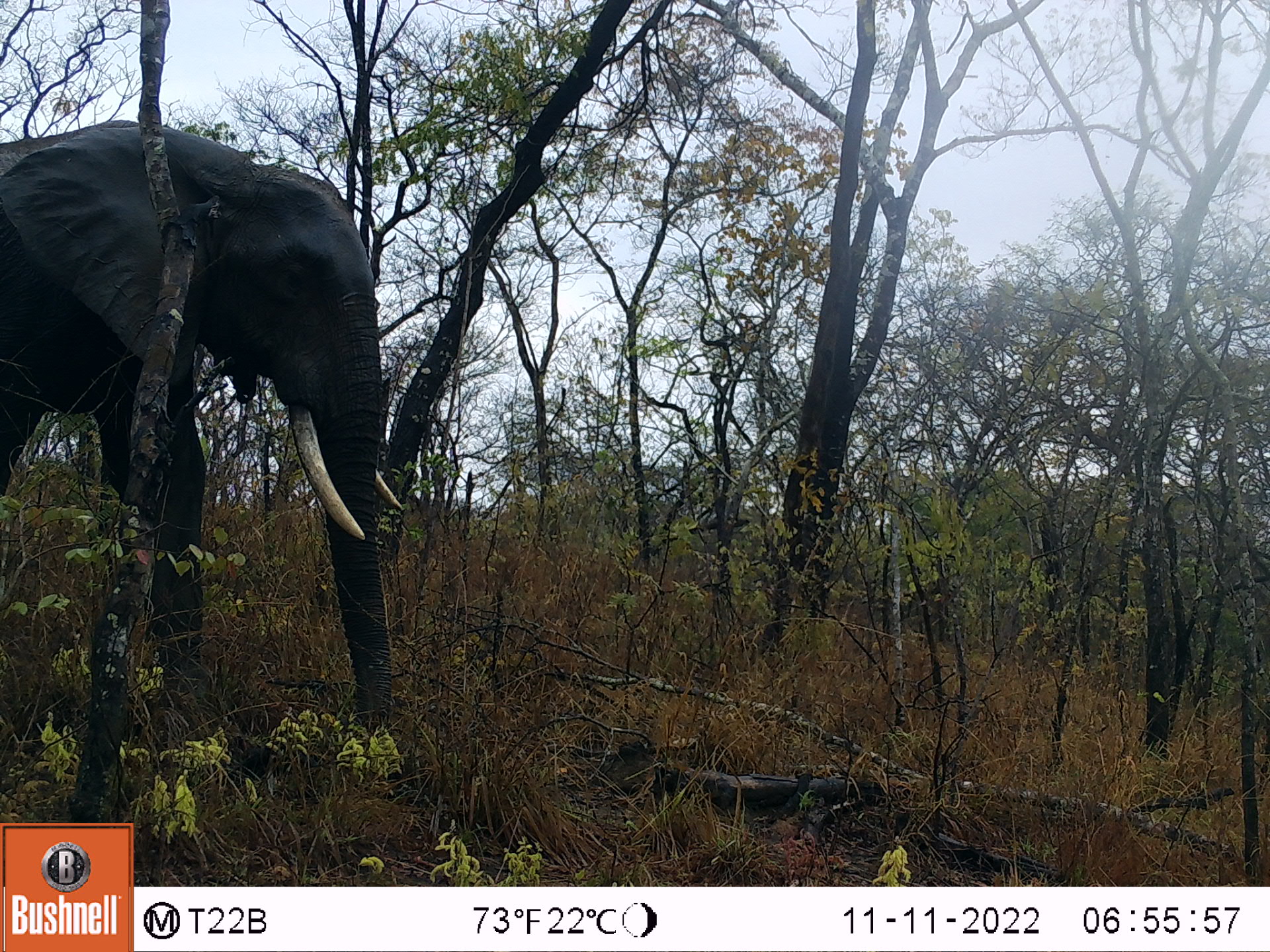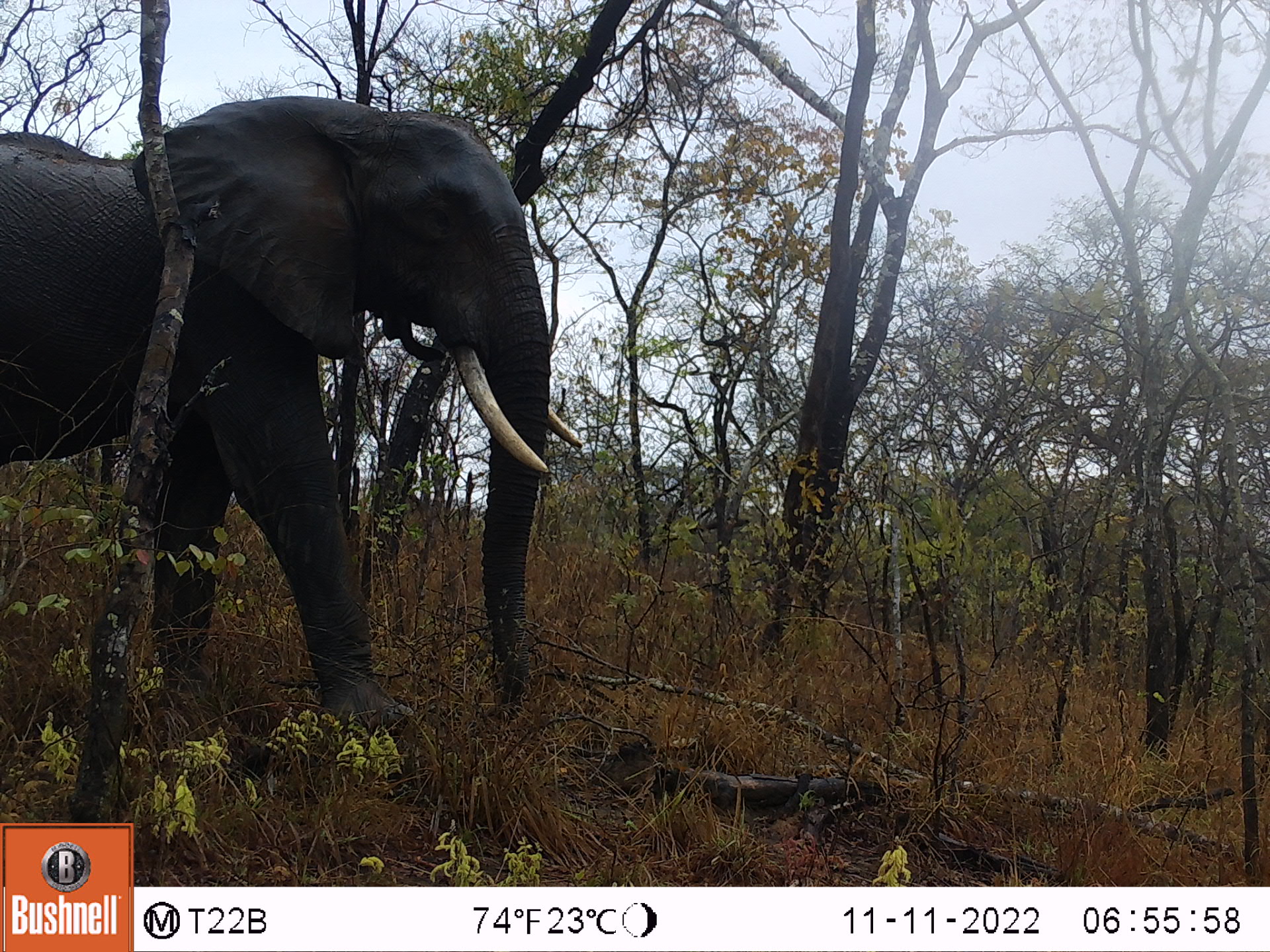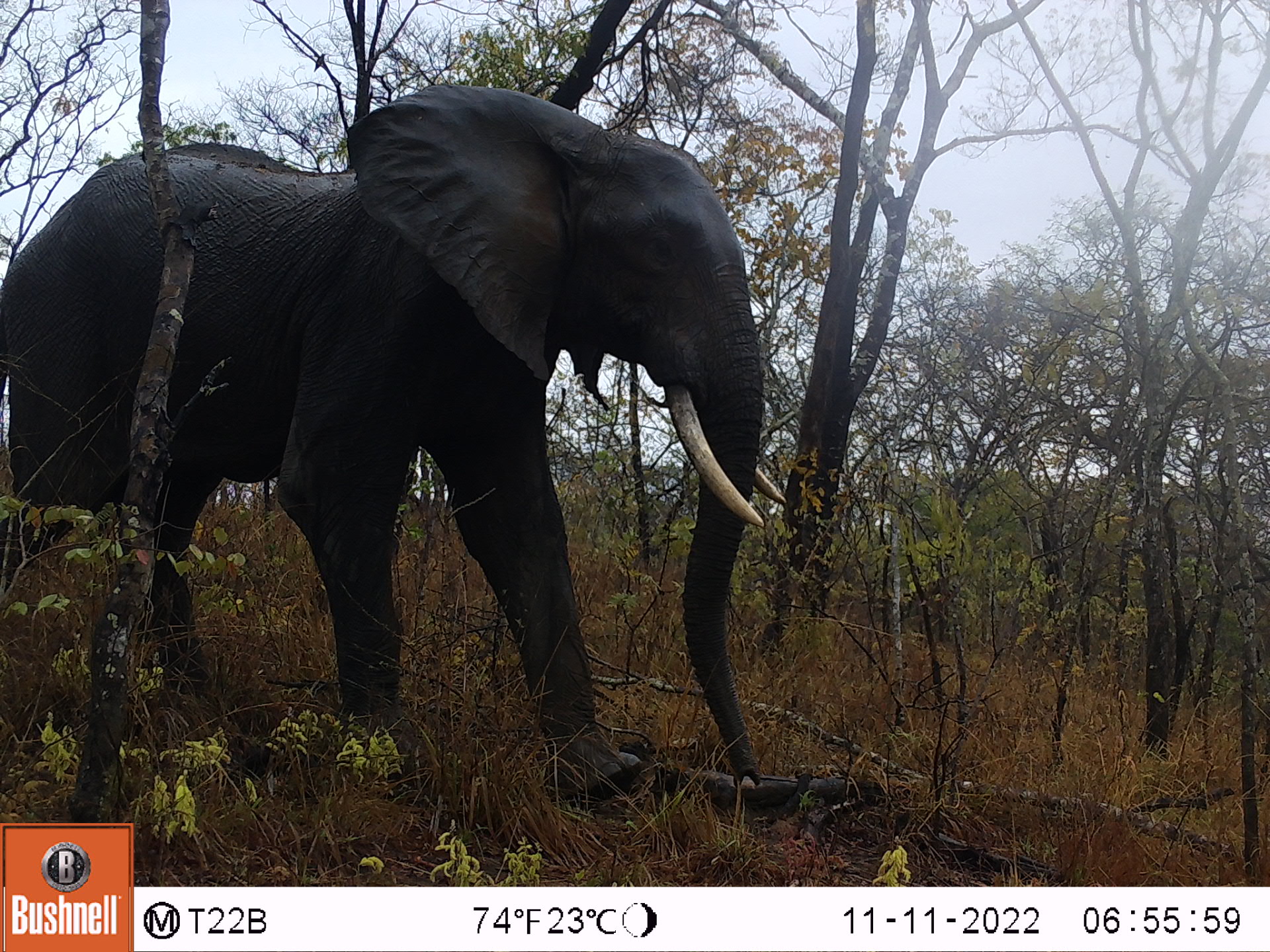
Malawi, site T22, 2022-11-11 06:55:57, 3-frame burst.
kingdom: Animalia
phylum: Chordata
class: Mammalia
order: Proboscidea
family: Elephantidae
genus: Loxodonta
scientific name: Loxodonta africana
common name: african savanna elephant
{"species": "african savanna elephant (Loxodonta africana)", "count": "1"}